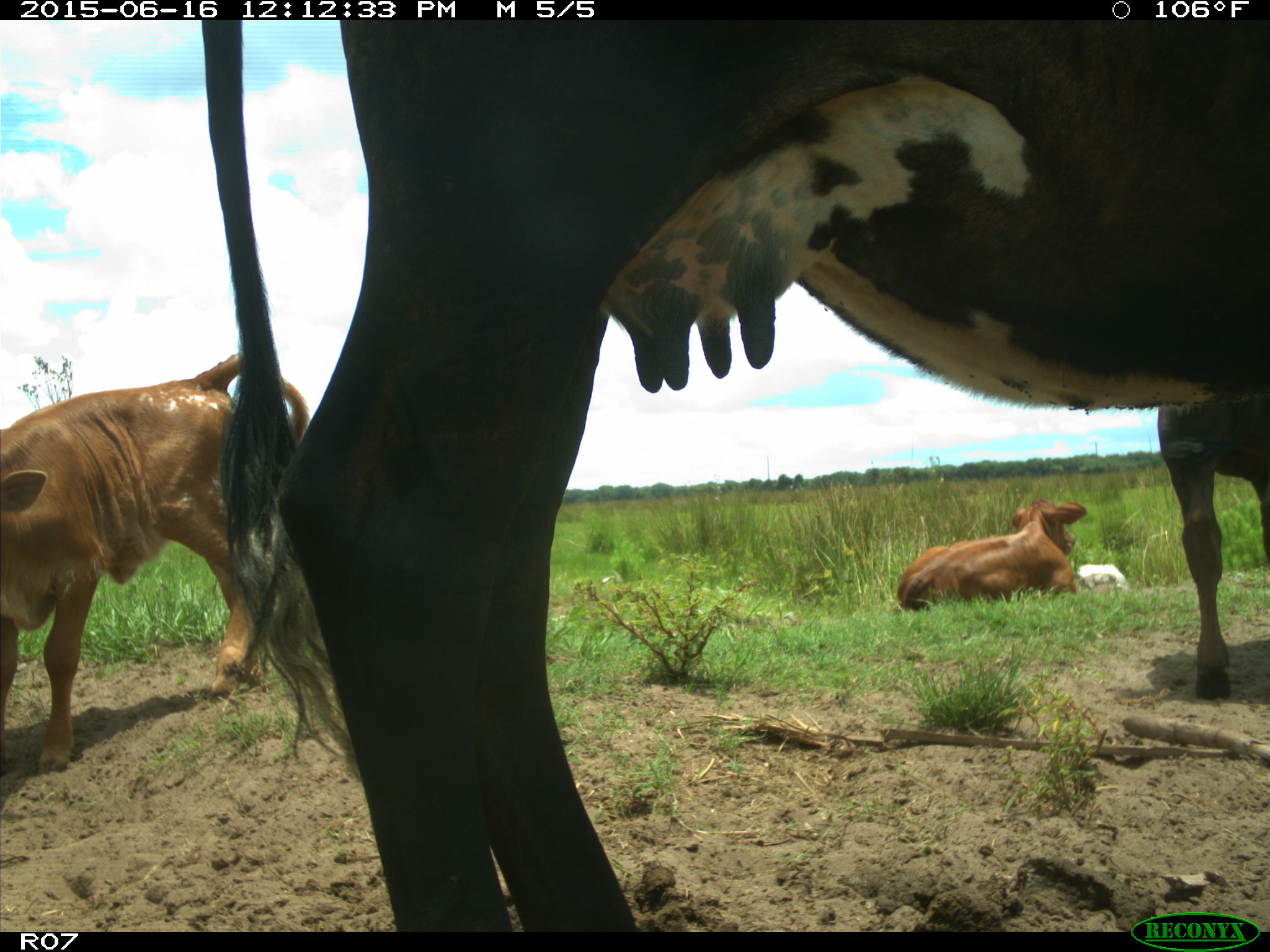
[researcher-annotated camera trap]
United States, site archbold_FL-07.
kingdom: Animalia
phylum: Chordata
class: Mammalia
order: Artiodactyla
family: Bovidae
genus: Bos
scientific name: Bos taurus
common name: domestic cow